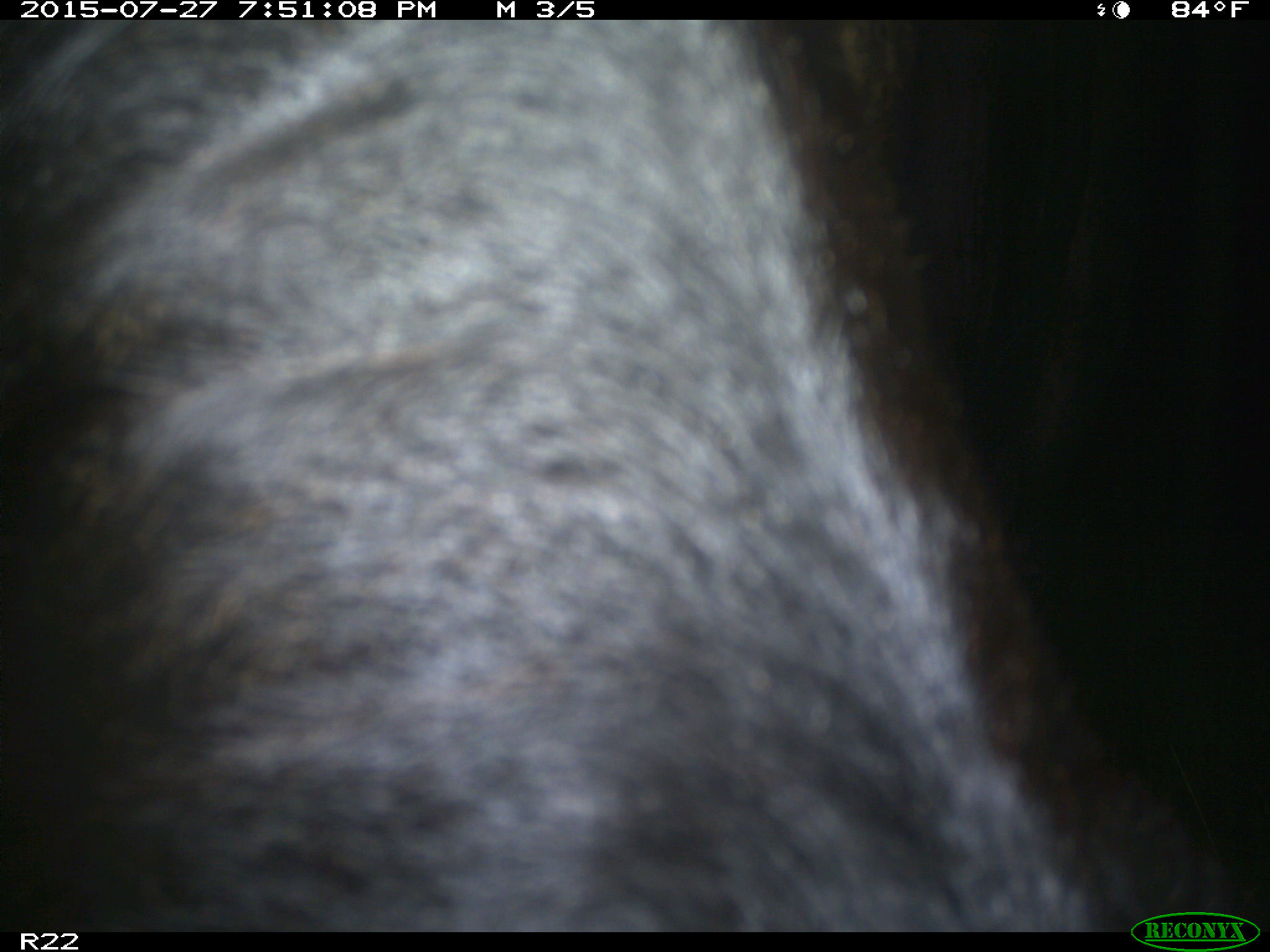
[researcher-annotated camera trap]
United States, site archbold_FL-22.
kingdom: Animalia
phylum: Chordata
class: Mammalia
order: Artiodactyla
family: Bovidae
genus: Bos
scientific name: Bos taurus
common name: domestic cow